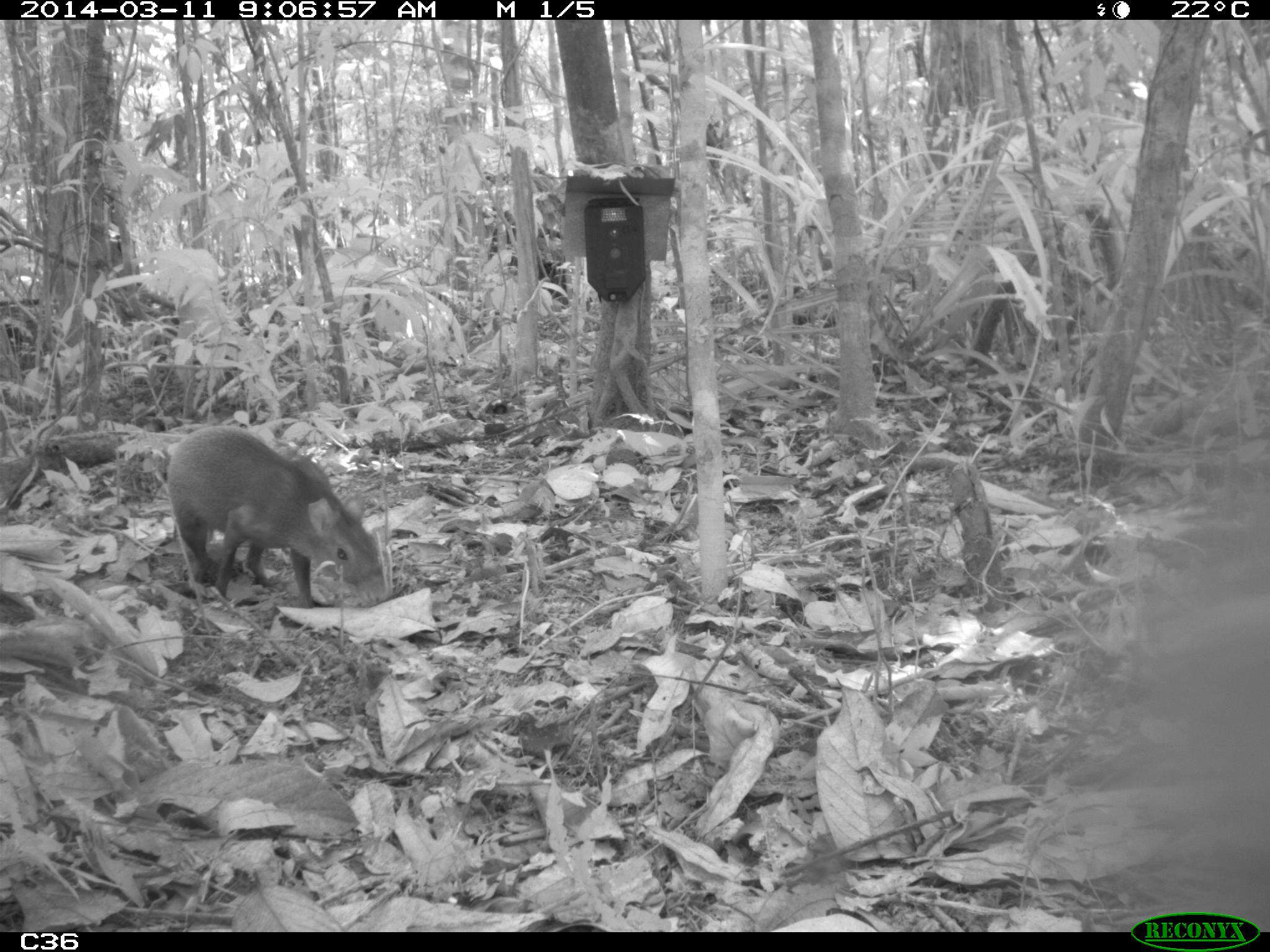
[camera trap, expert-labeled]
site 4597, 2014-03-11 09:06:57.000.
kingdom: Animalia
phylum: Chordata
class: Mammalia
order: Rodentia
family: Dasyproctidae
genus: Dasyprocta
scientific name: Dasyprocta leporina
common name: red-rumped agouti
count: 1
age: adult